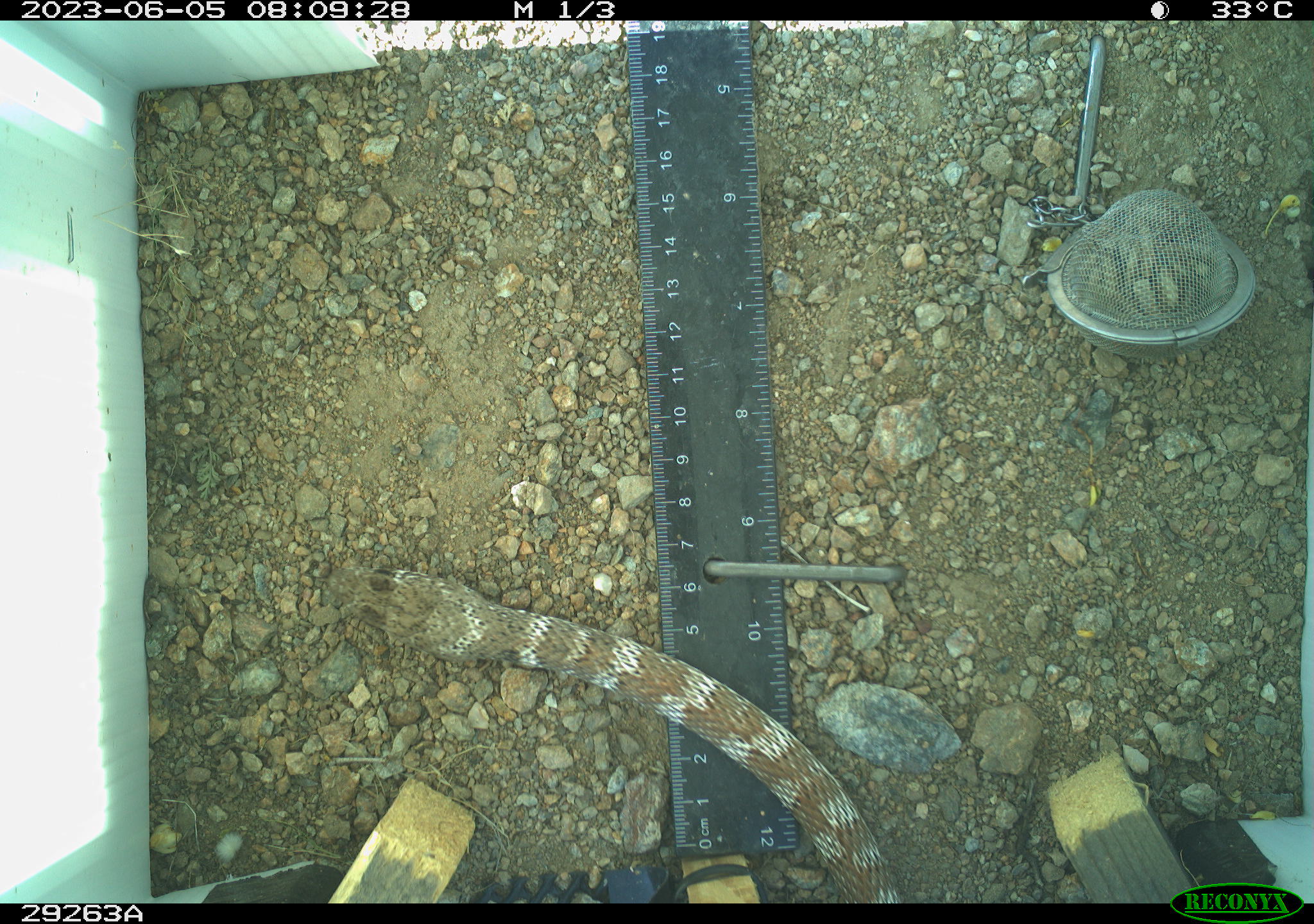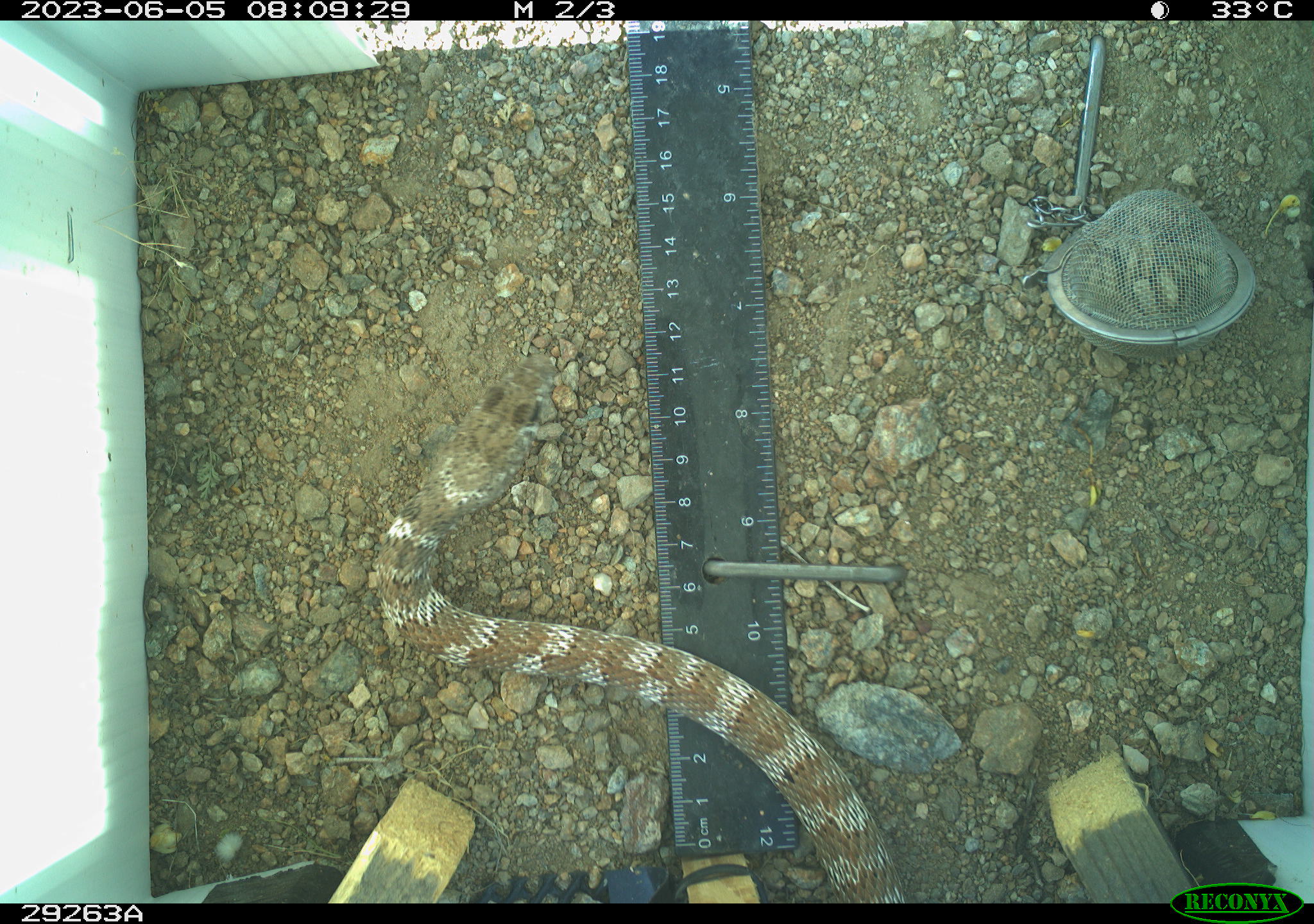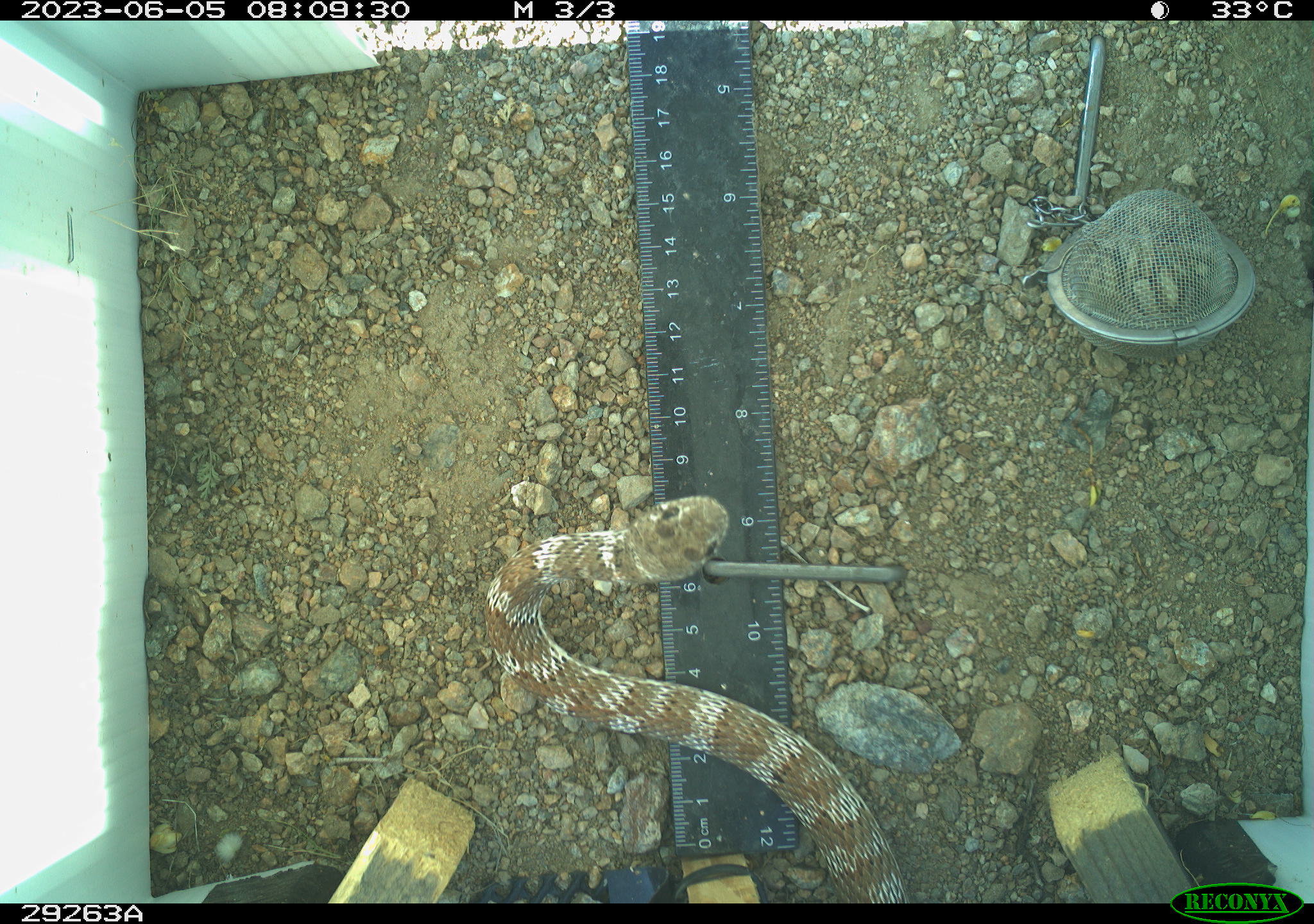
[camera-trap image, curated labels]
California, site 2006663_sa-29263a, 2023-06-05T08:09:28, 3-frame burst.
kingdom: Animalia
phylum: Chordata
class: Reptilia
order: Squamata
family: Colubridae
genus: Masticophis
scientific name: Masticophis flagellum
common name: coachwhip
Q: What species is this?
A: Coachwhip (Masticophis flagellum).